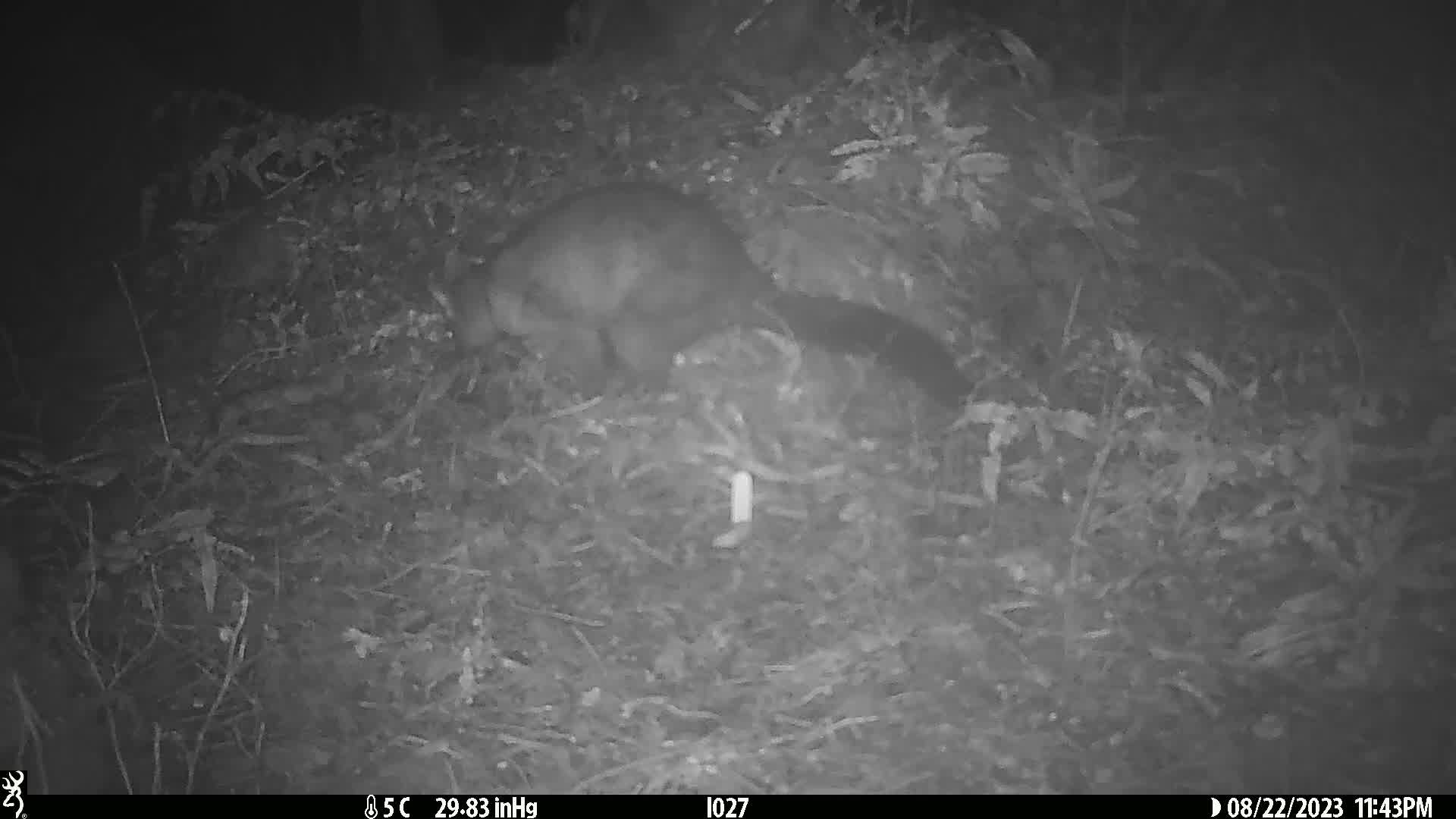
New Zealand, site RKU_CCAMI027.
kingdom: Animalia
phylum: Chordata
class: Mammalia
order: Diprotodontia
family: Phalangeridae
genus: Trichosurus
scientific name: Trichosurus vulpecula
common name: common brushtail possum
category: possum